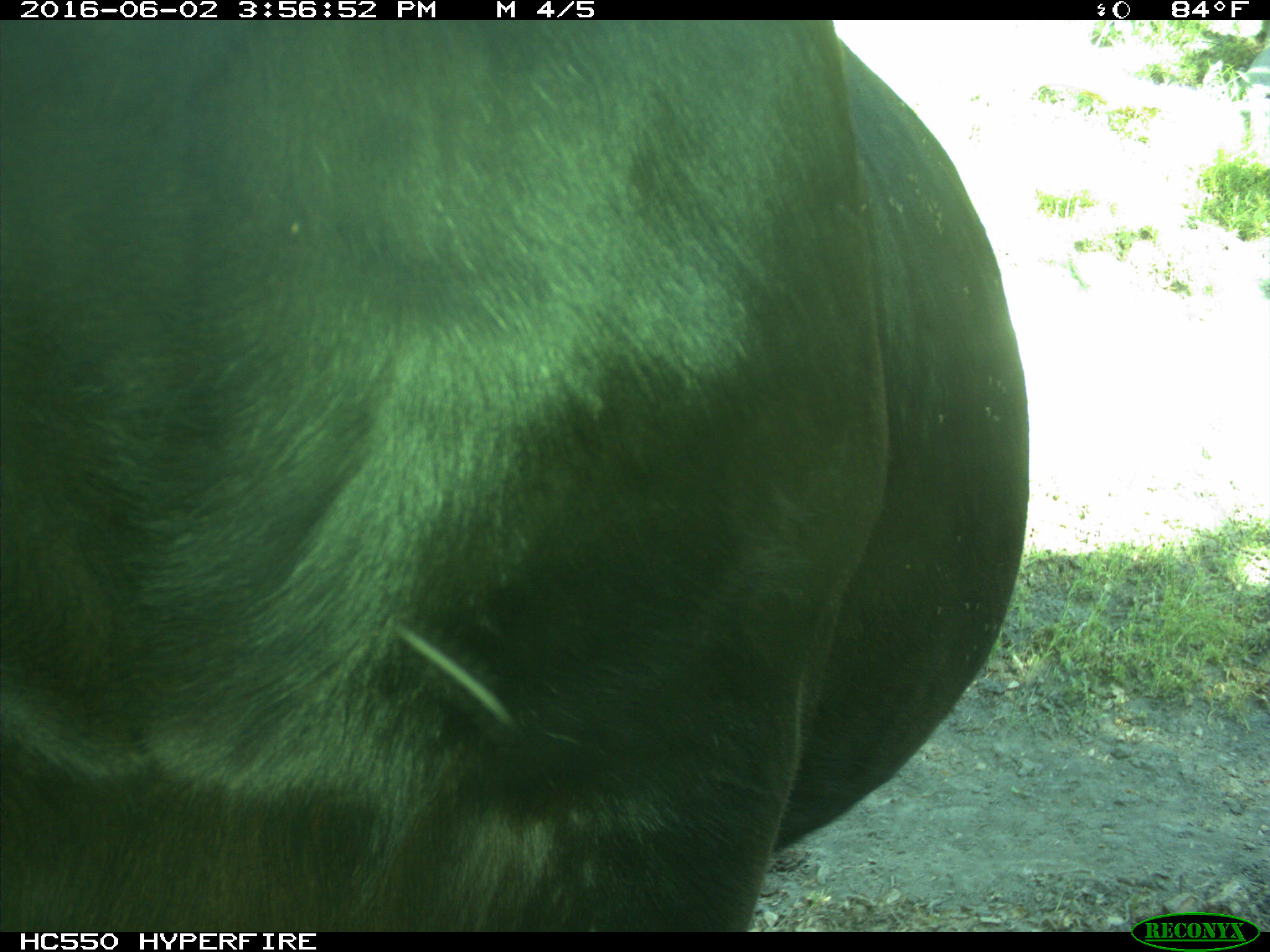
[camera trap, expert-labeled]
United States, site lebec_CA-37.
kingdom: Animalia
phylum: Chordata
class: Mammalia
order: Artiodactyla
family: Bovidae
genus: Bos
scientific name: Bos taurus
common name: domestic cow